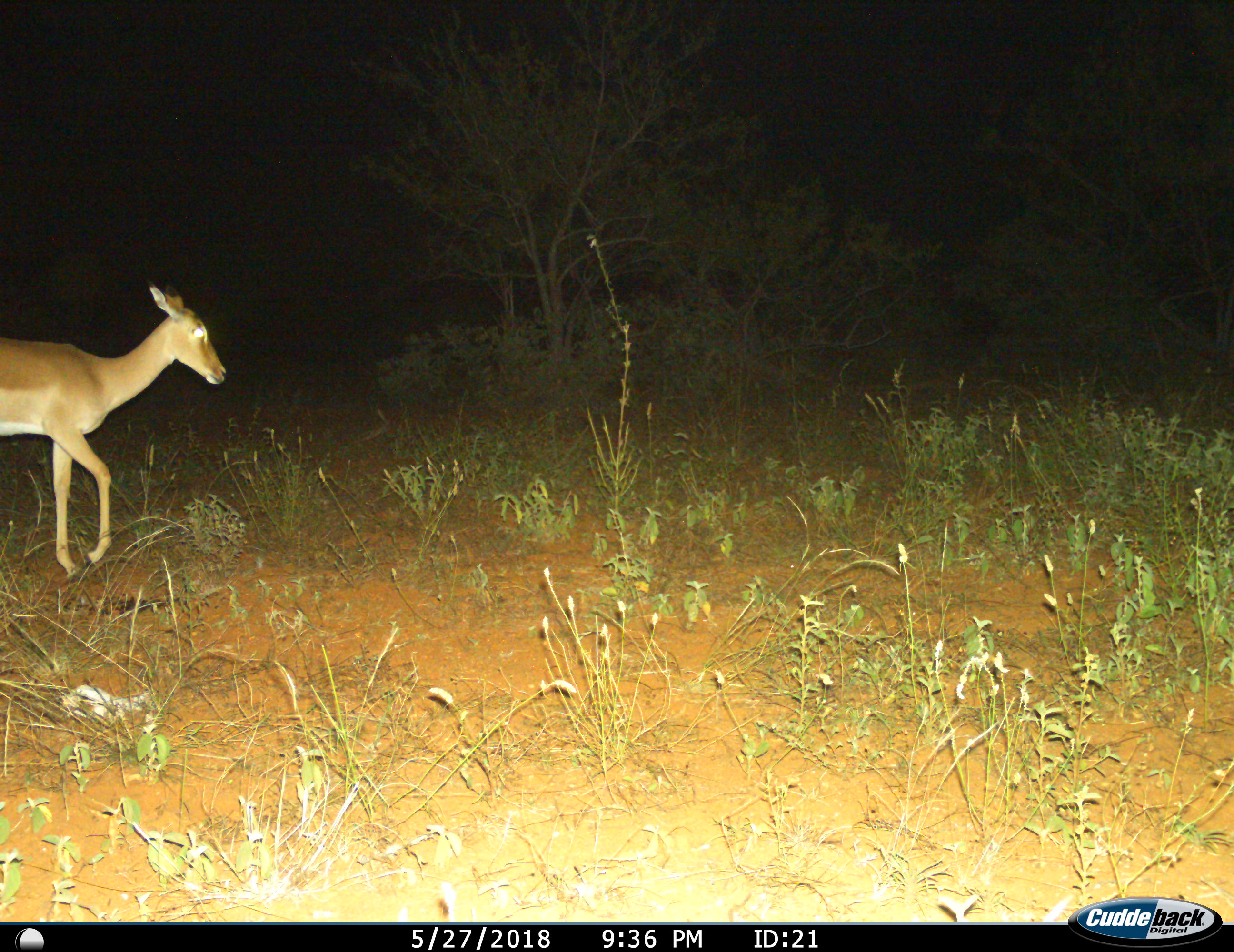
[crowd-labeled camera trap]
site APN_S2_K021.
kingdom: Animalia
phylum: Chordata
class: Mammalia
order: Artiodactyla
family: Bovidae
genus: Aepyceros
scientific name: Aepyceros melampus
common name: impala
Impala (Aepyceros melampus), count 1. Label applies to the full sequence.